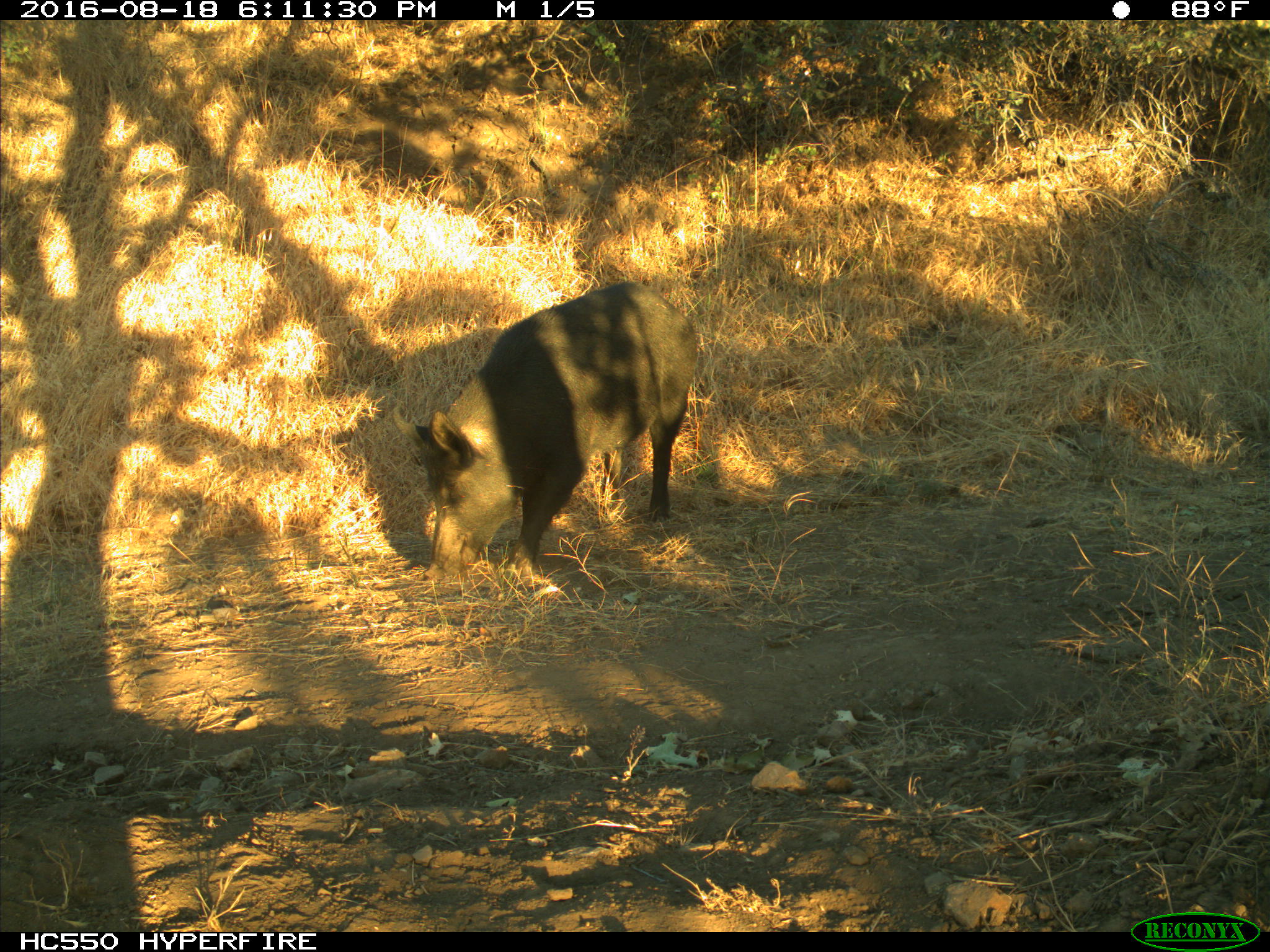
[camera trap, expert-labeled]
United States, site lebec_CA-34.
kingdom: Animalia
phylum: Chordata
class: Mammalia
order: Artiodactyla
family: Suidae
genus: Sus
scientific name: Sus scrofa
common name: wild boar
Sus scrofa (wild boar).